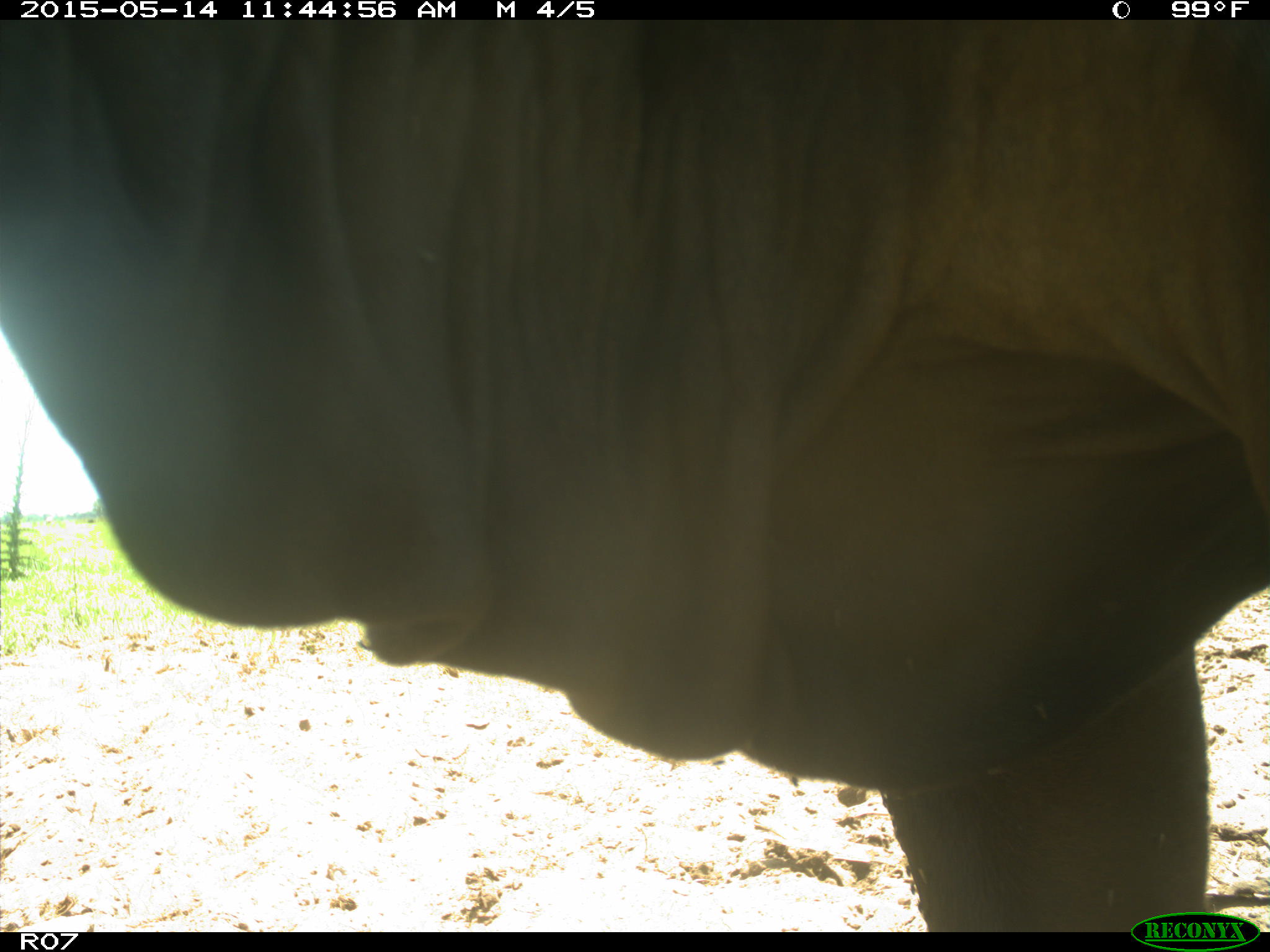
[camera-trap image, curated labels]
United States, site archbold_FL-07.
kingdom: Animalia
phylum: Chordata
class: Mammalia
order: Artiodactyla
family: Bovidae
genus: Bos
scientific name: Bos taurus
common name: domestic cow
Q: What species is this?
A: Bos taurus (domestic cow).